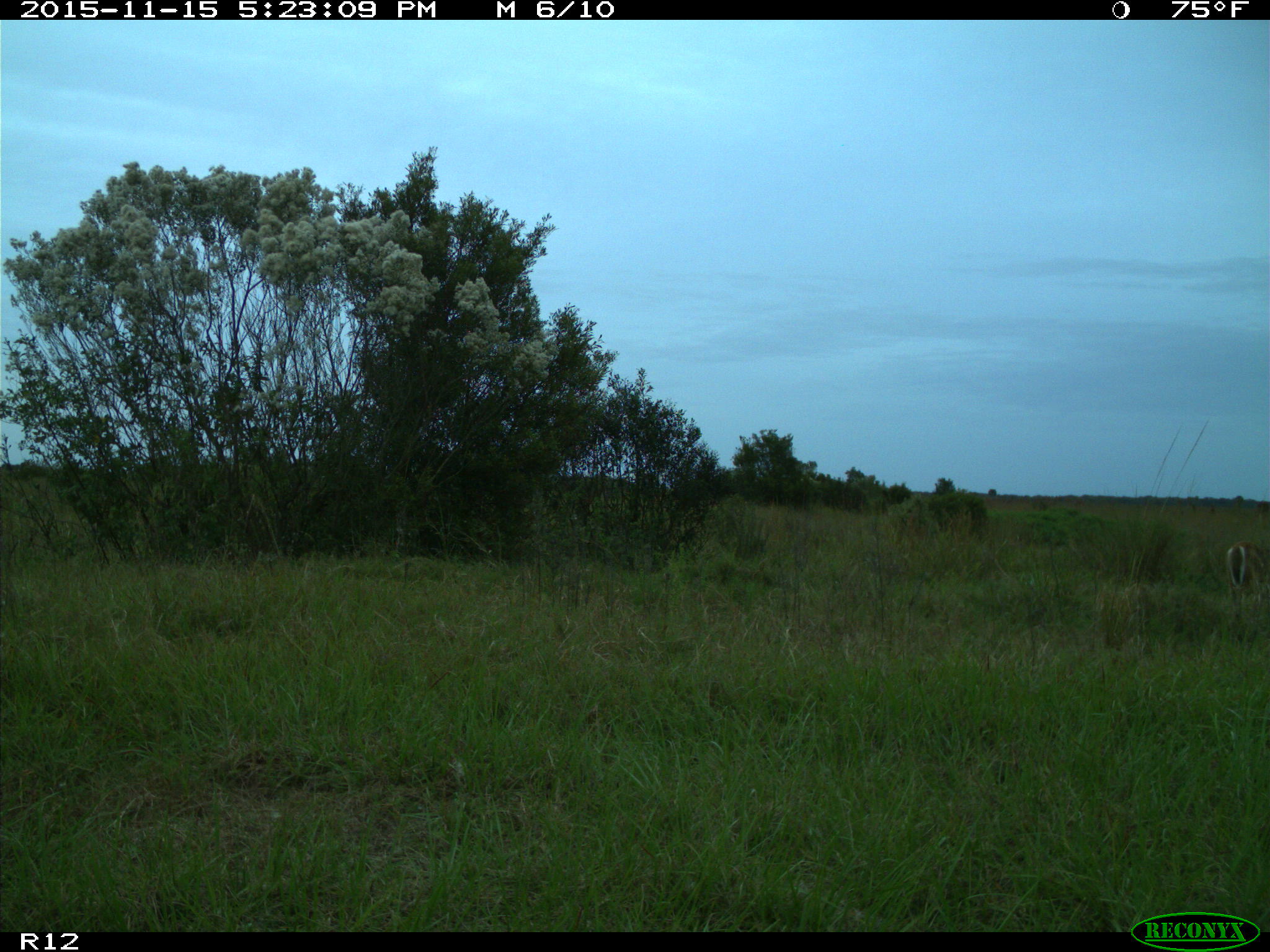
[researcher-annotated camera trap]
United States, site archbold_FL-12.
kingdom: Animalia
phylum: Chordata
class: Mammalia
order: Artiodactyla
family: Cervidae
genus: Odocoileus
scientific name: Odocoileus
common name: deer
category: unidentified deer